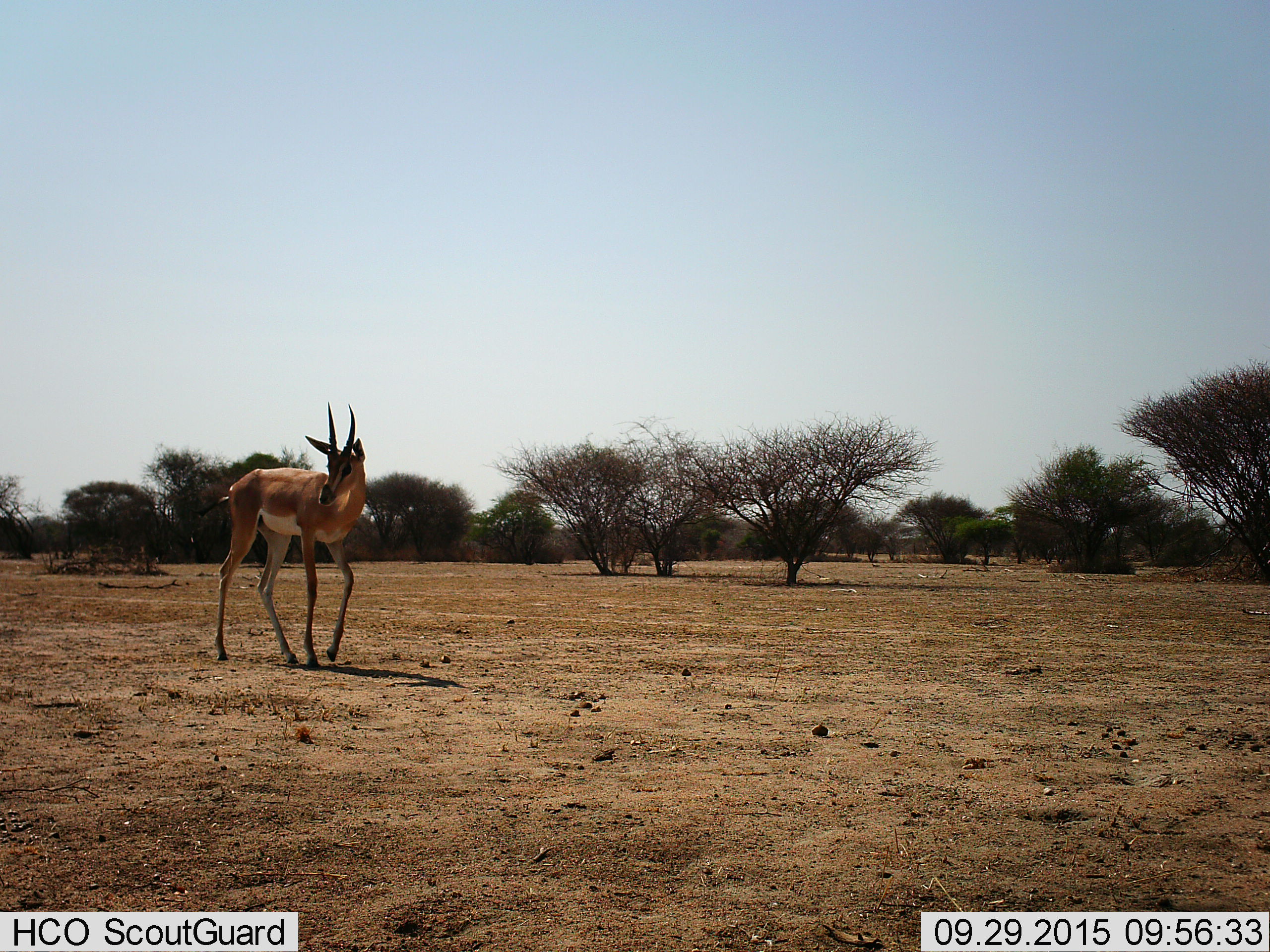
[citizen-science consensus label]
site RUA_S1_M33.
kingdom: Animalia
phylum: Chordata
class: Mammalia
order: Artiodactyla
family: Bovidae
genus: Aepyceros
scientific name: Aepyceros melampus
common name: impala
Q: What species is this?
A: Impala (Aepyceros melampus).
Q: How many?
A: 1.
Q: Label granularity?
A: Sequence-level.